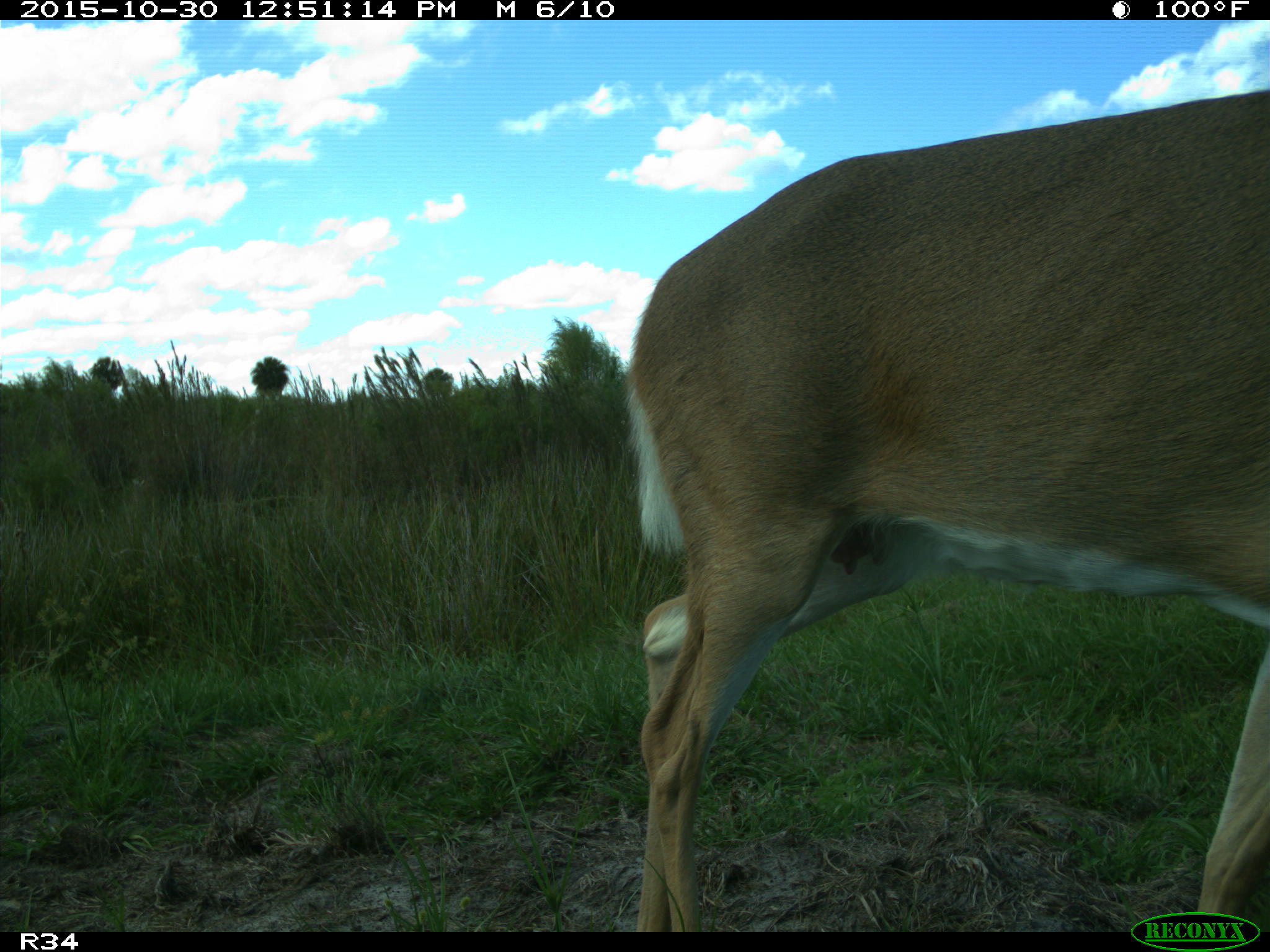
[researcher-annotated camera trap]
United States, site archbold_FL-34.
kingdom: Animalia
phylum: Chordata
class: Mammalia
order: Artiodactyla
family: Cervidae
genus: Odocoileus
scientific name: Odocoileus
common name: deer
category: unidentified deer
Unidentified deer (deer) (Odocoileus).